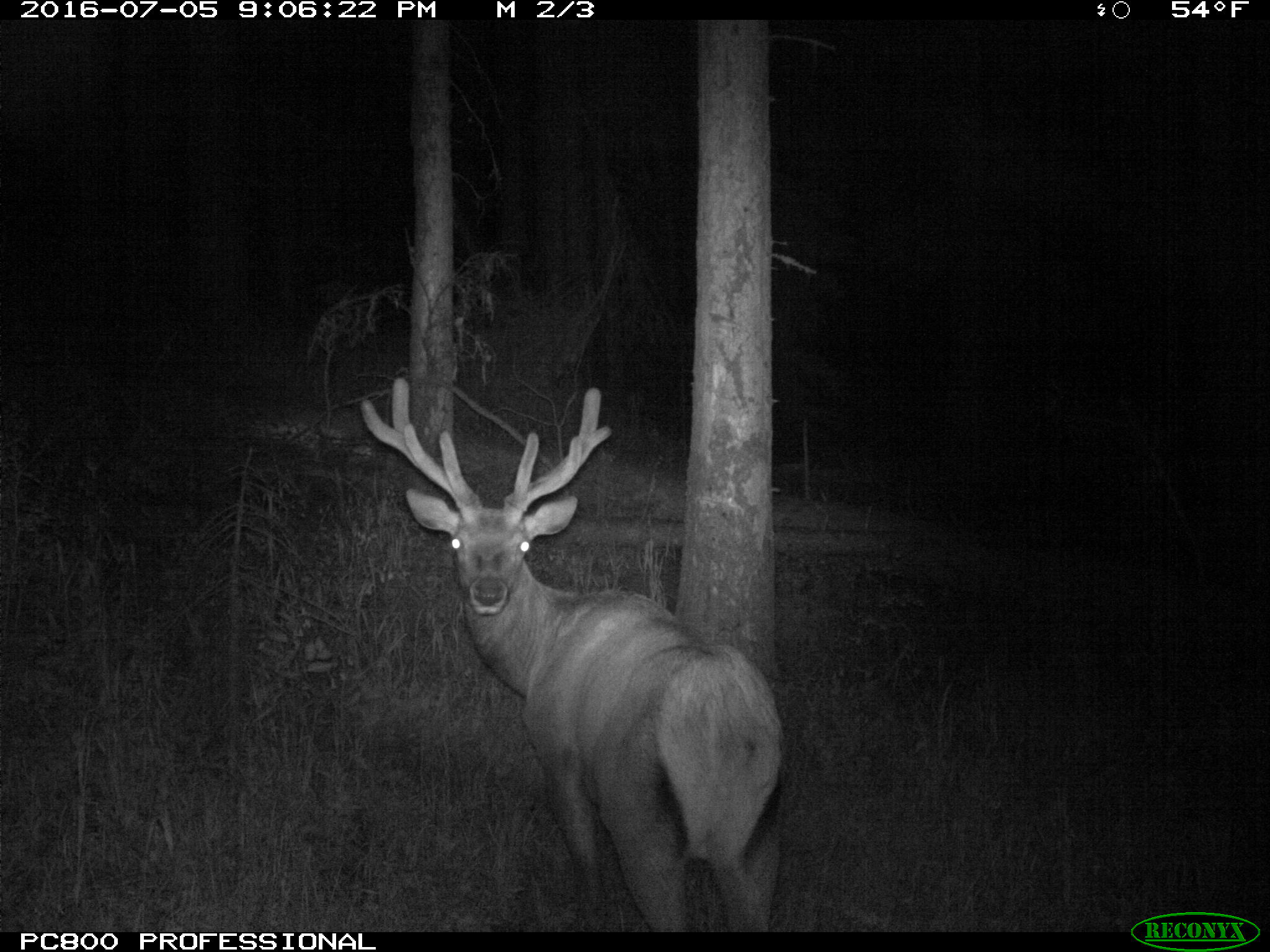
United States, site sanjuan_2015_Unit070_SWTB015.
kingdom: Animalia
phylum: Chordata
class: Mammalia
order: Artiodactyla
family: Cervidae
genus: Cervus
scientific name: Cervus elaphus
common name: red deer